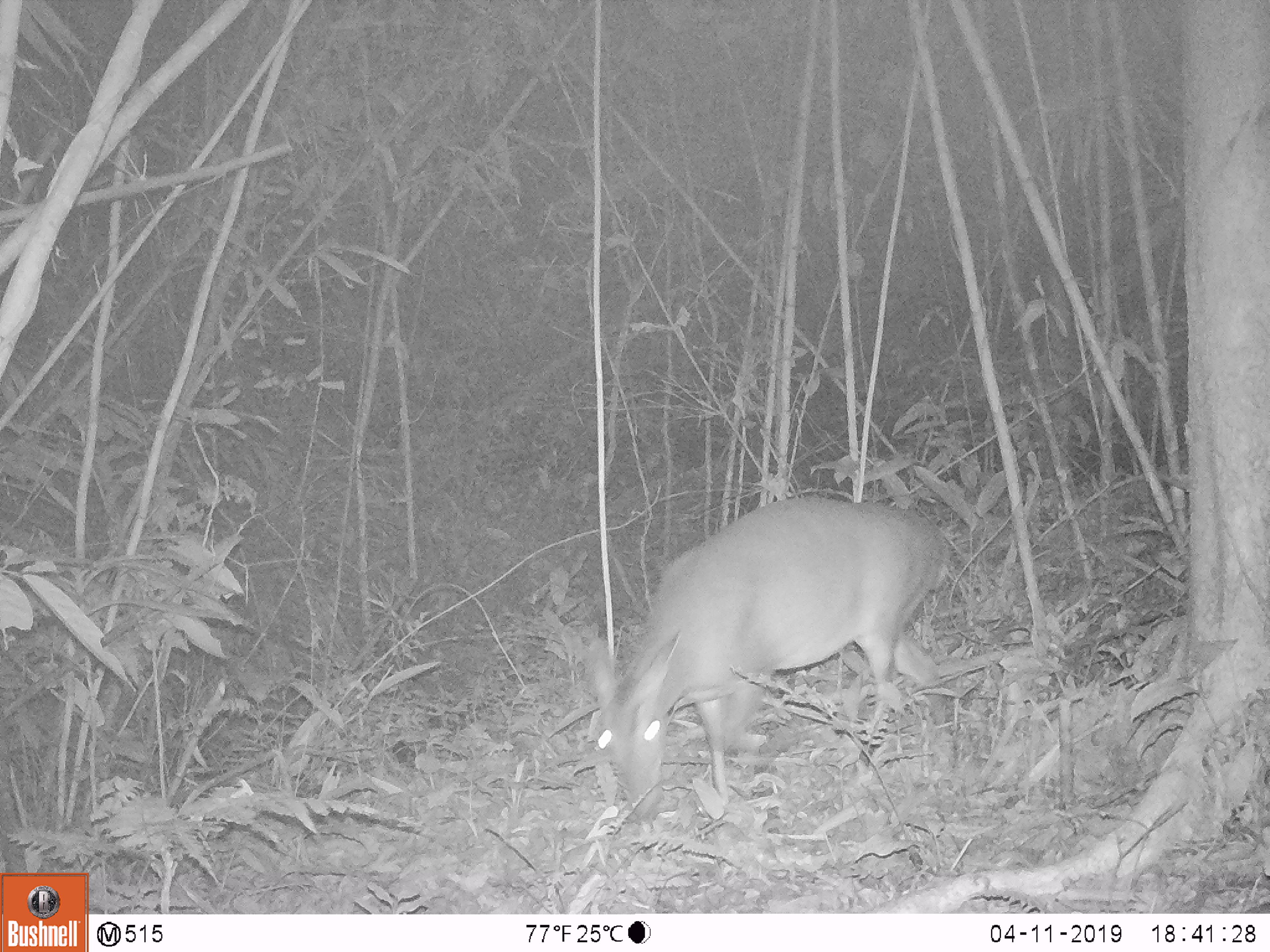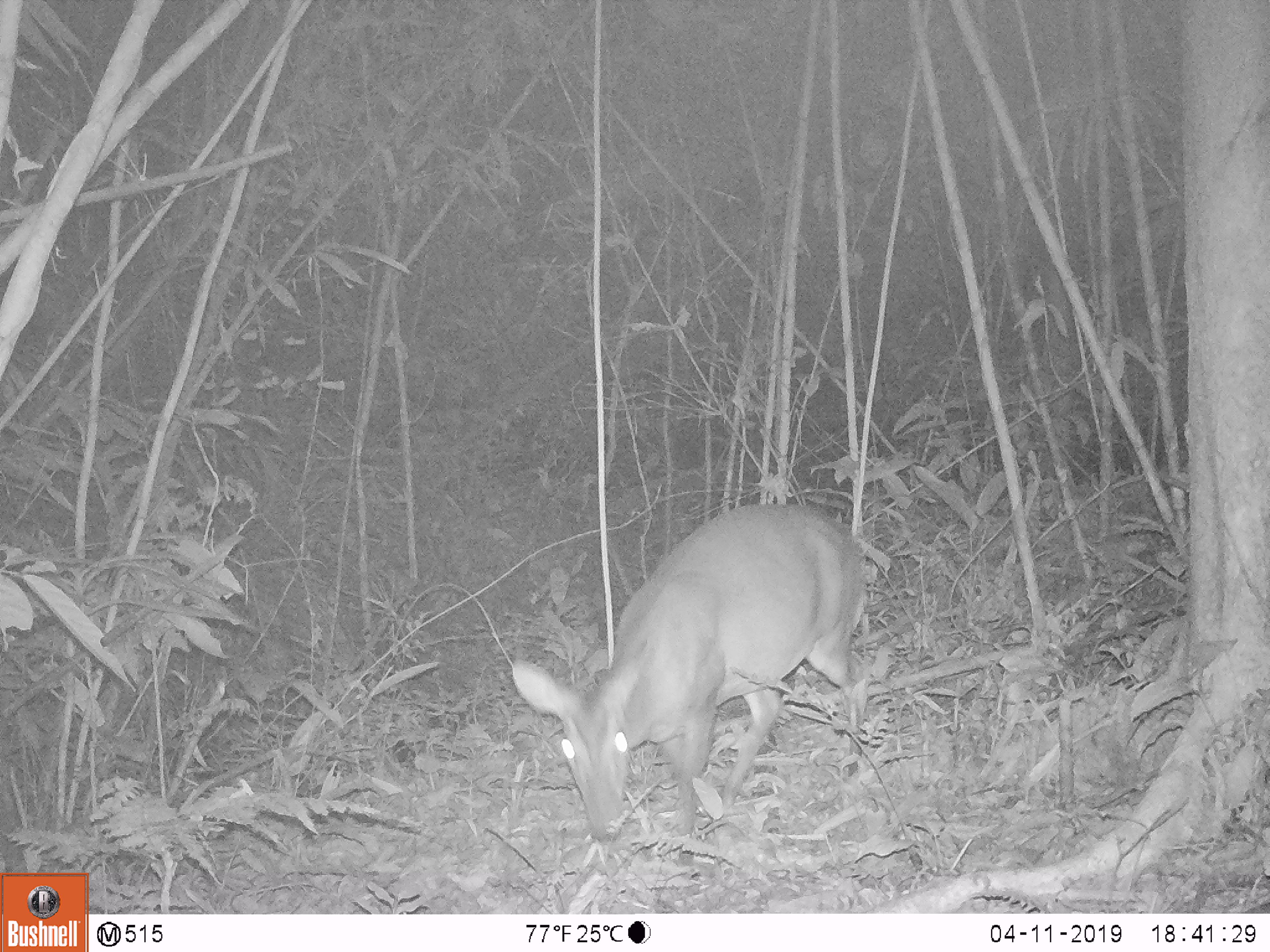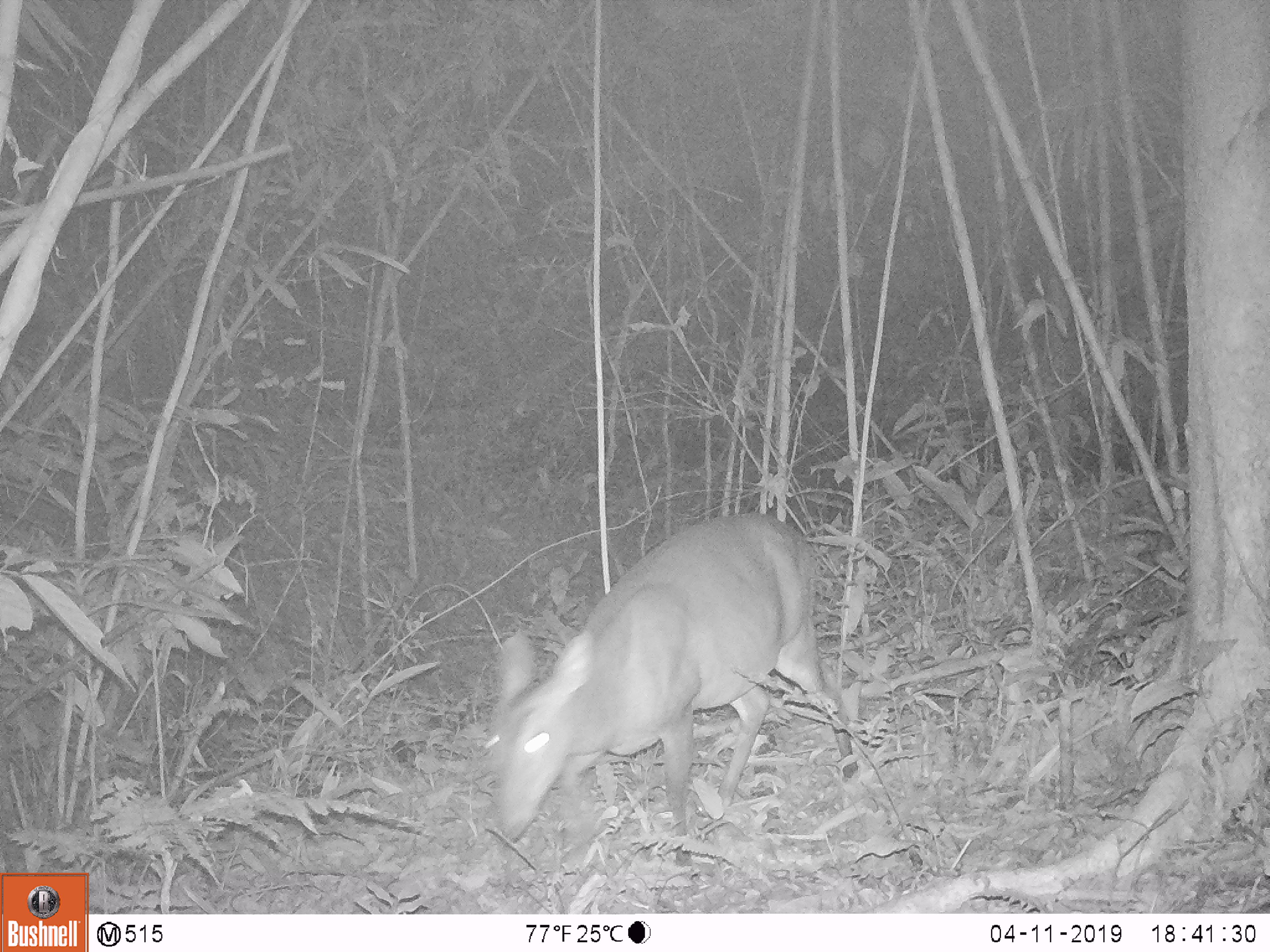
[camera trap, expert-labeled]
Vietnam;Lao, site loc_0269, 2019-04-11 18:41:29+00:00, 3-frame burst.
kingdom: Animalia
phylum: Chordata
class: Mammalia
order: Artiodactyla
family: Cervidae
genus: Muntiacus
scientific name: Muntiacus vuquangensis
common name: large-antlered muntjac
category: large antlered muntjac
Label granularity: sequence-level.